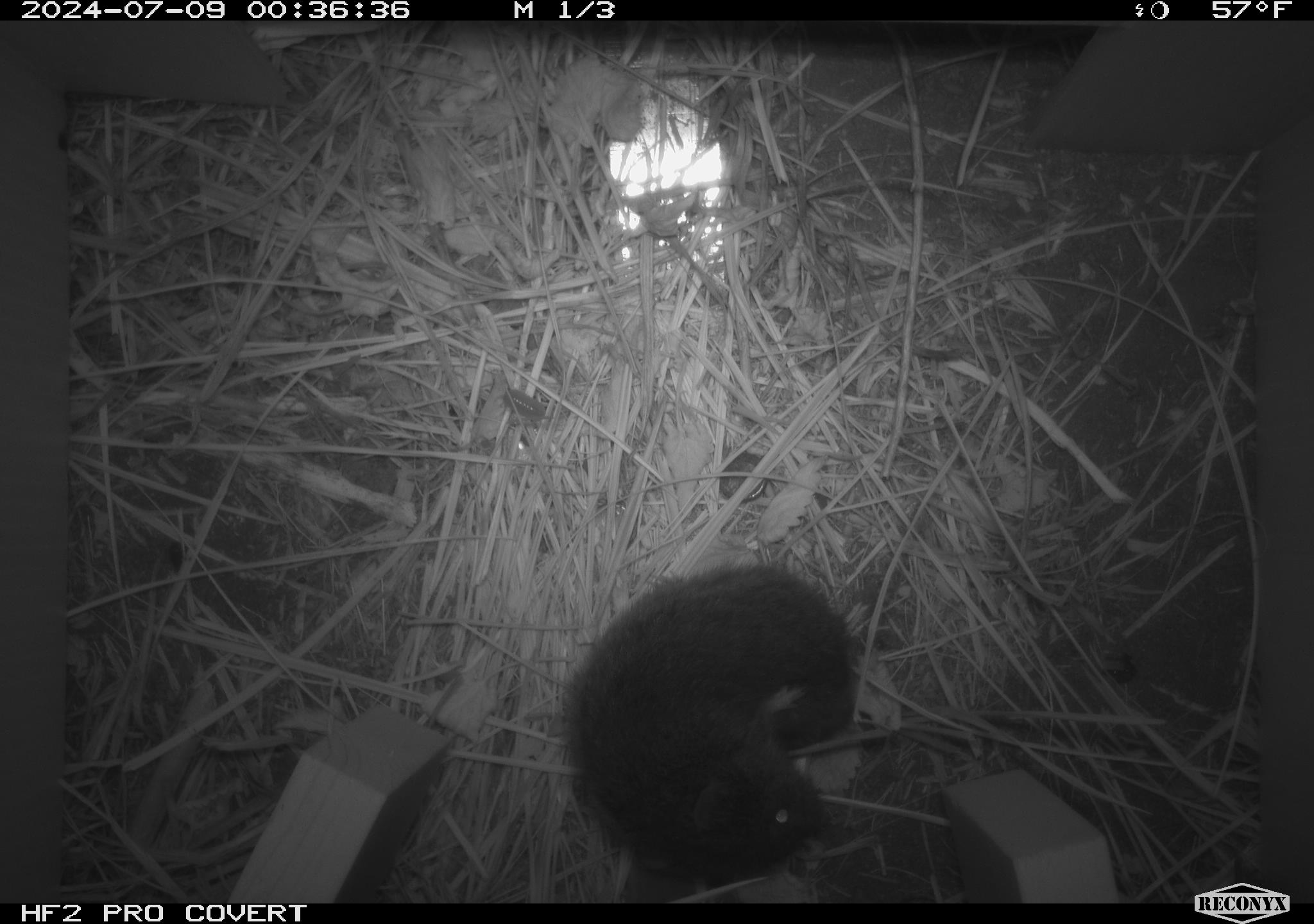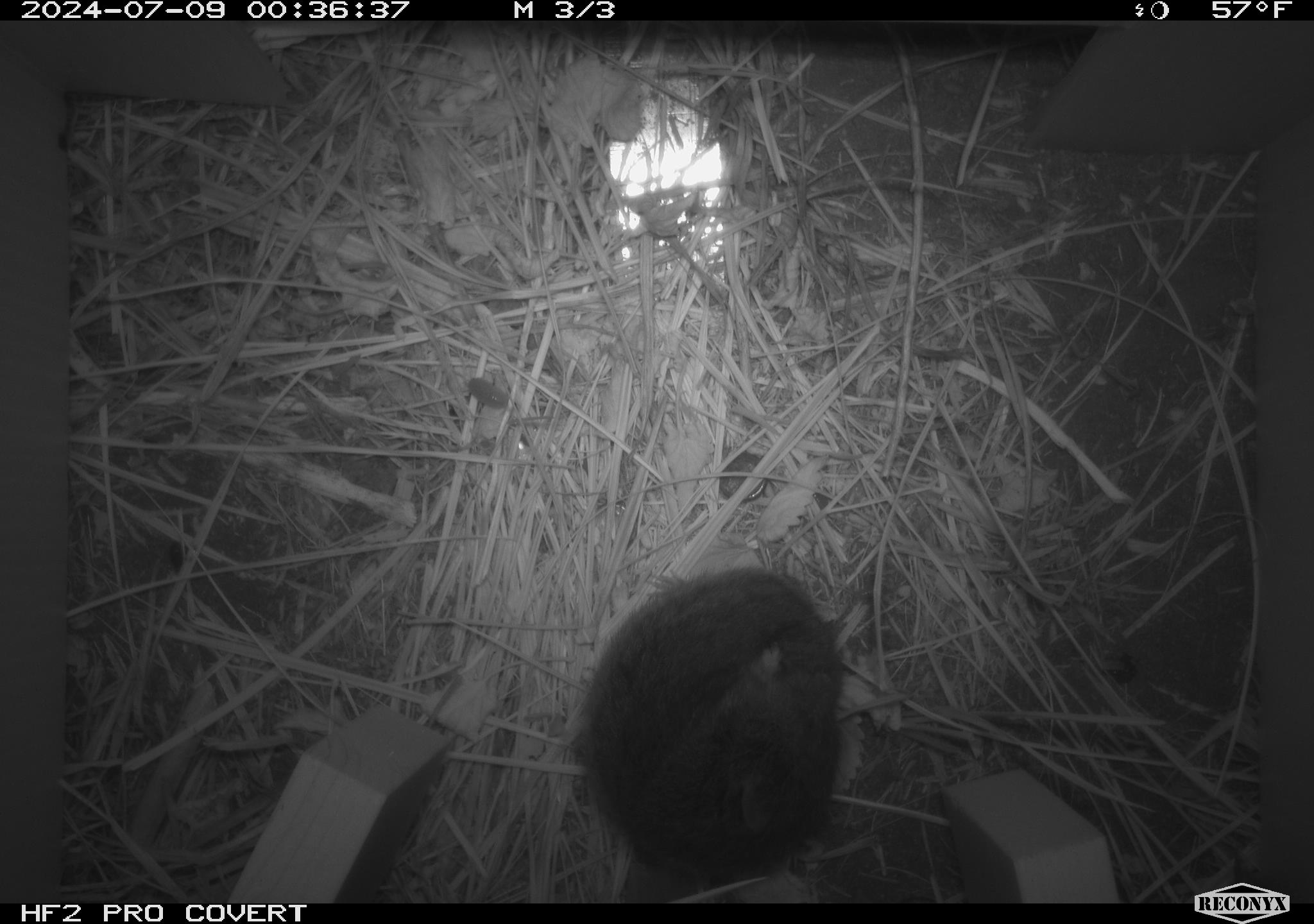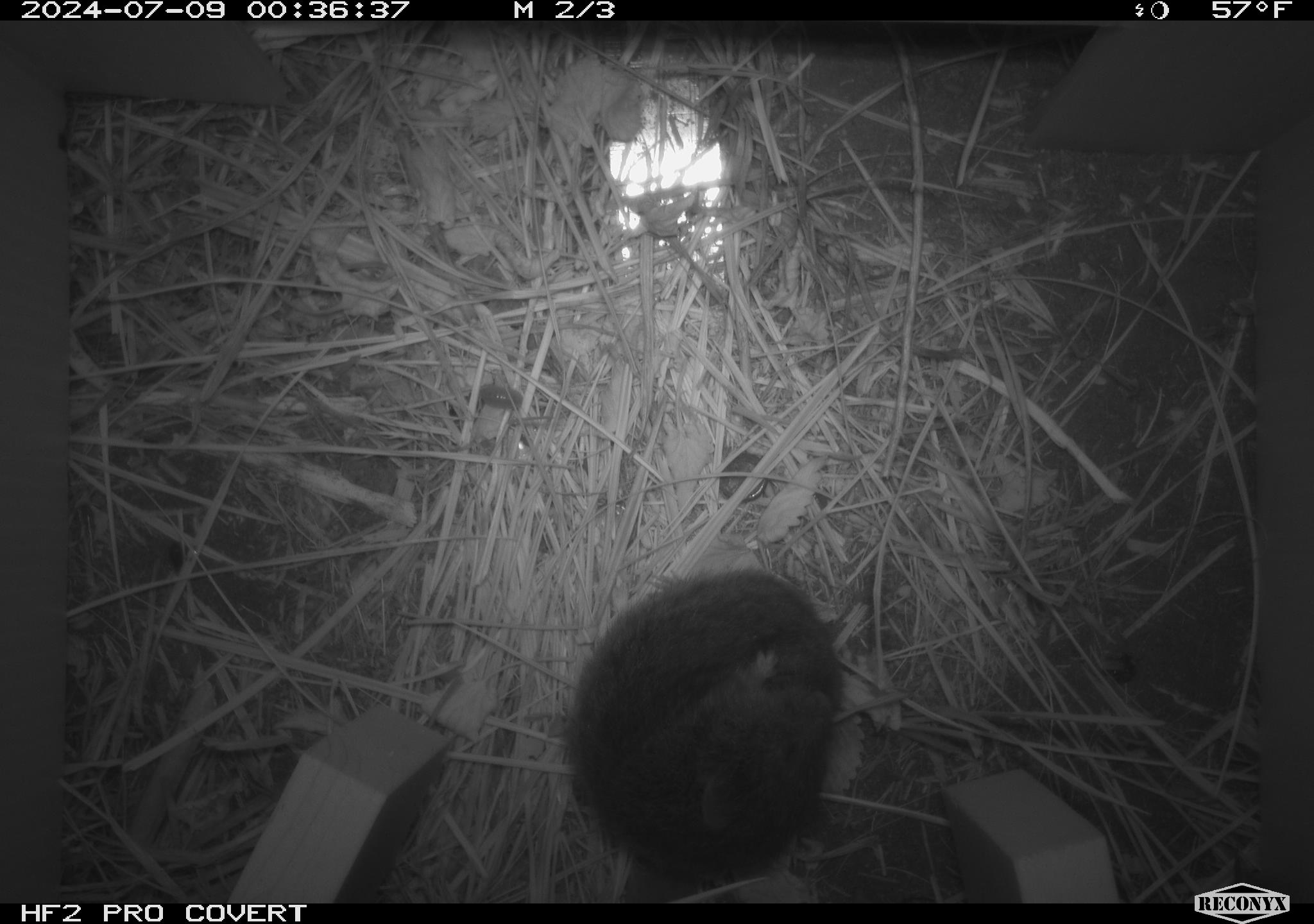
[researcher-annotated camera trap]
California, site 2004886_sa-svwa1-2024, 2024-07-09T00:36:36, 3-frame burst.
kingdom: Animalia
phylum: Chordata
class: Mammalia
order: Rodentia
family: Cricetidae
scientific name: Arvicolinae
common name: voles, lemmings, and muskrats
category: arvicolinae subfamily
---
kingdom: Animalia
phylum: Arthropoda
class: Malacostraca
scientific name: Malacostraca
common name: amphipods, crabs, isopods, krill, lobsters and shrimps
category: malacostracan